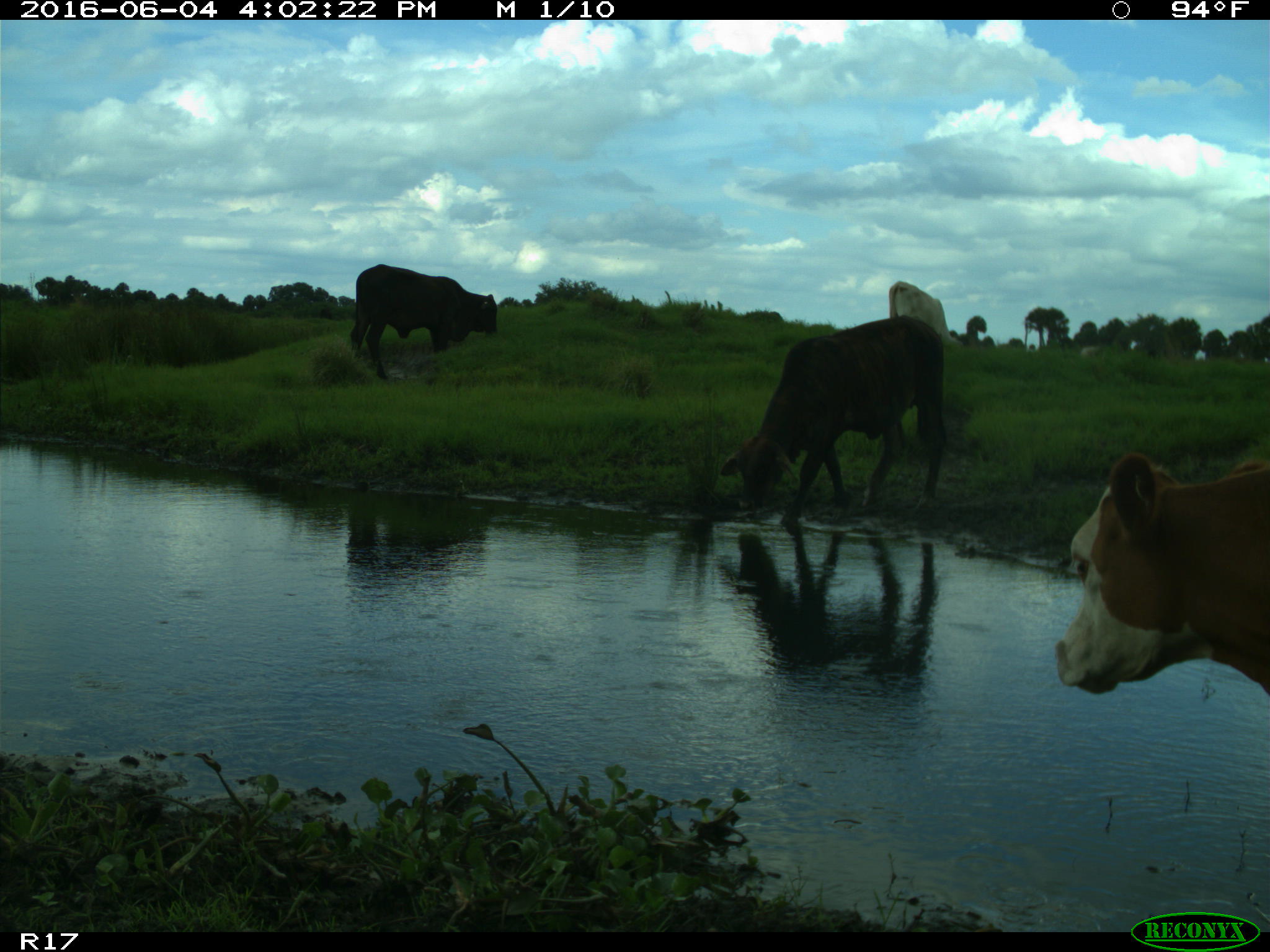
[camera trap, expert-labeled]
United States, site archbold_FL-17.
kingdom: Animalia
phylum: Chordata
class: Mammalia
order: Artiodactyla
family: Bovidae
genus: Bos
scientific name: Bos taurus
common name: domestic cow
Bos taurus (domestic cow).